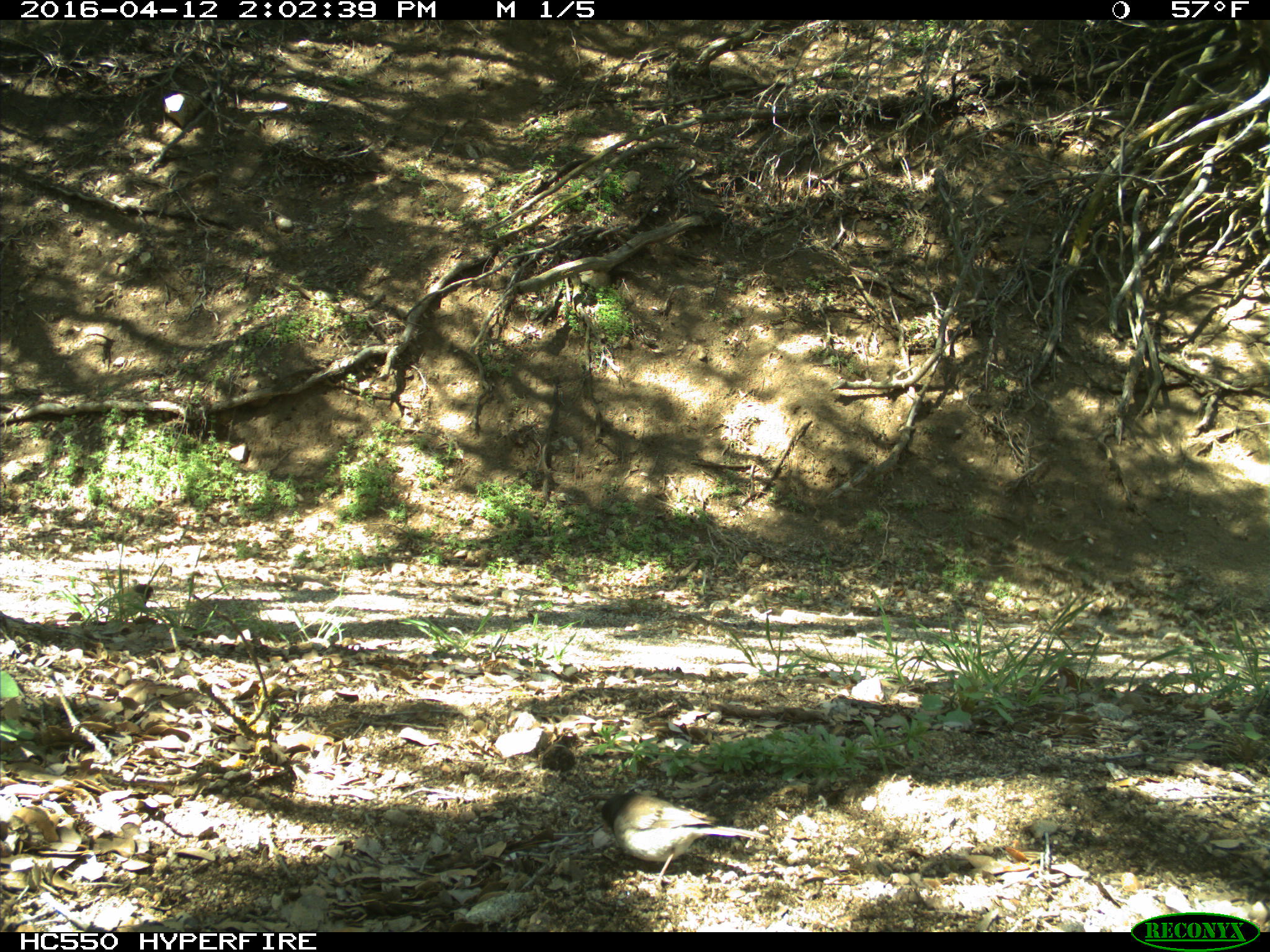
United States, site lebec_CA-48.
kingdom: Animalia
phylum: Chordata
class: Aves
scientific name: Aves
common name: birds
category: unidentified bird